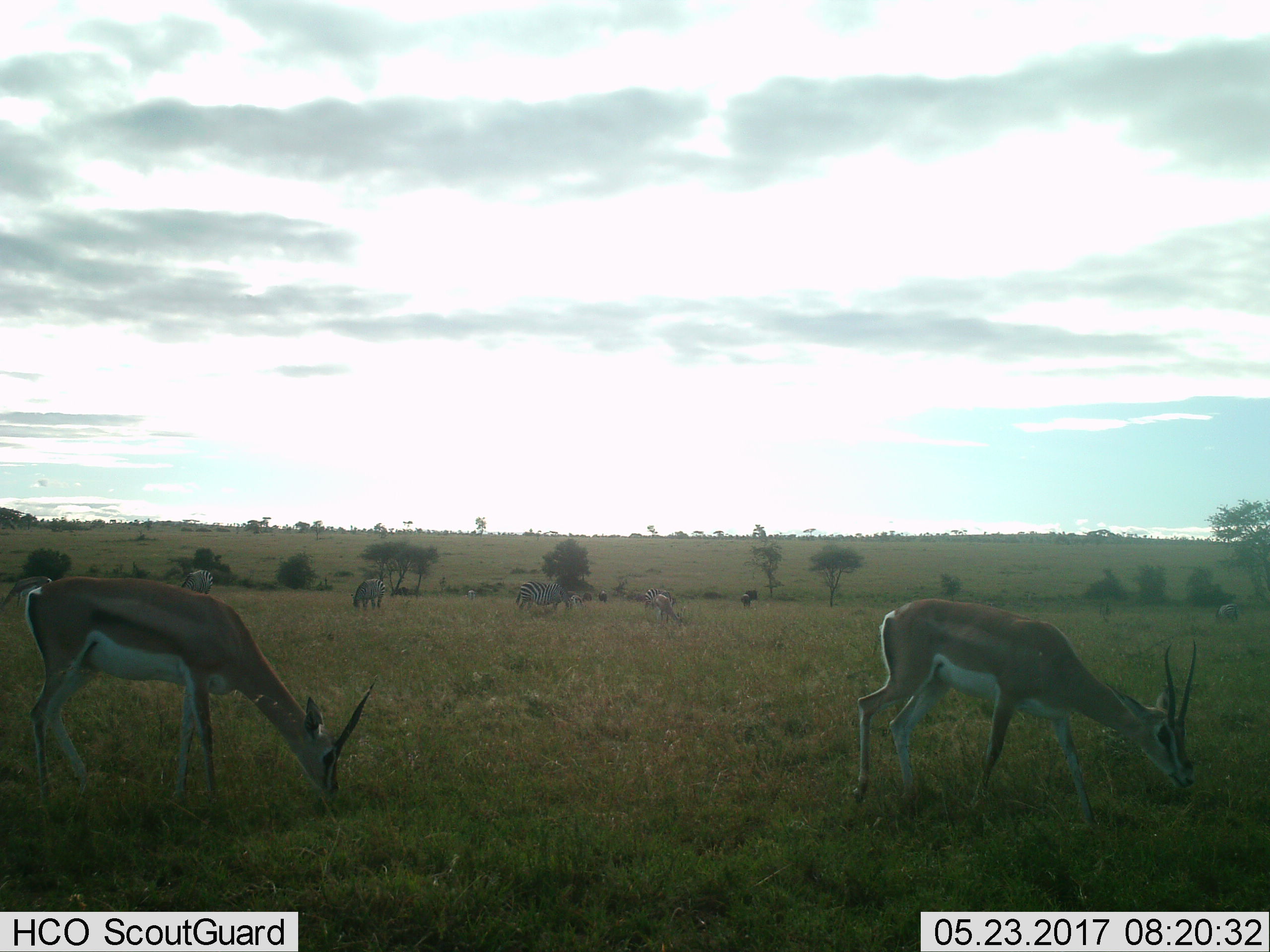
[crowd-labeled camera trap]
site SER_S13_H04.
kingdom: Animalia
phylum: Chordata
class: Mammalia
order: Artiodactyla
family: Bovidae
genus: Nanger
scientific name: Nanger granti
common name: grant's gazelle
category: gazellegrants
Gazellegrants (grant's gazelle) (Nanger granti), count 3. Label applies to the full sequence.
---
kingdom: Animalia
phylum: Chordata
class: Mammalia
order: Perissodactyla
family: Equidae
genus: Equus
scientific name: Equus quagga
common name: plains zebra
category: zebraplains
Zebraplains (plains zebra) (Equus quagga), count 5. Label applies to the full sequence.